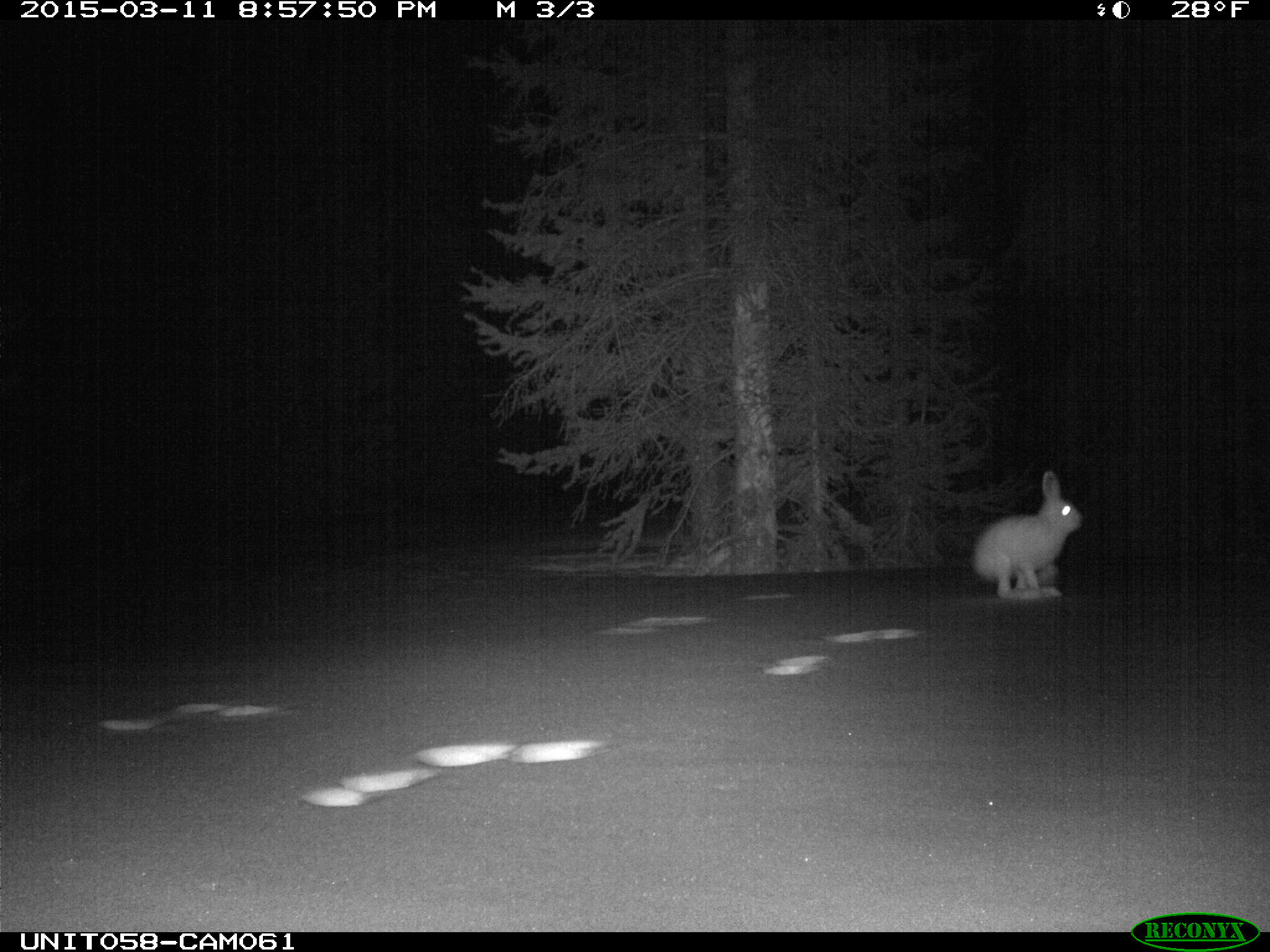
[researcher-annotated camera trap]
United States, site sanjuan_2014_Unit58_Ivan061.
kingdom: Animalia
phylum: Chordata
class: Mammalia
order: Lagomorpha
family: Leporidae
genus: Lepus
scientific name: Lepus americanus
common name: snowshoe hare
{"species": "Lepus americanus (snowshoe hare)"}